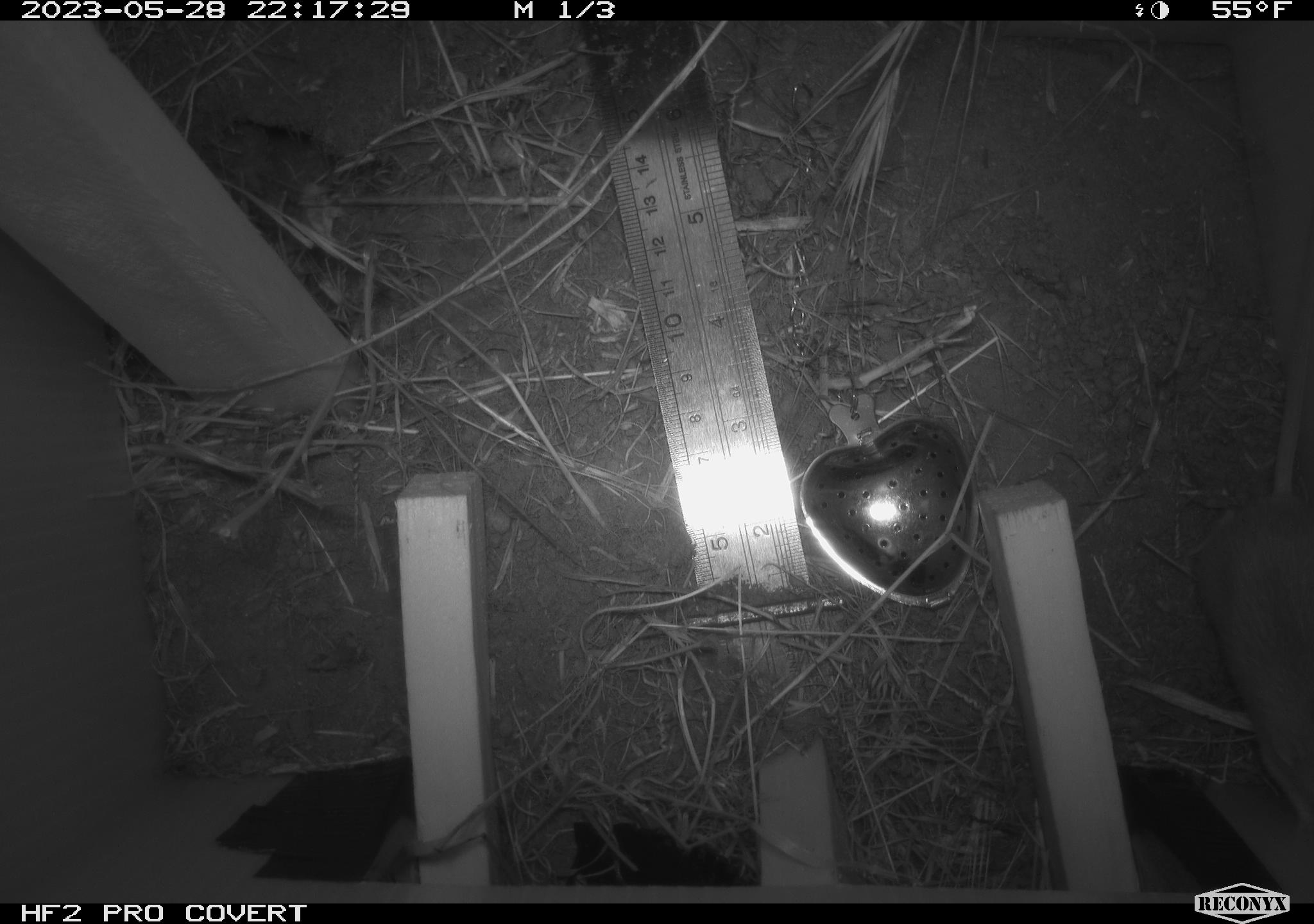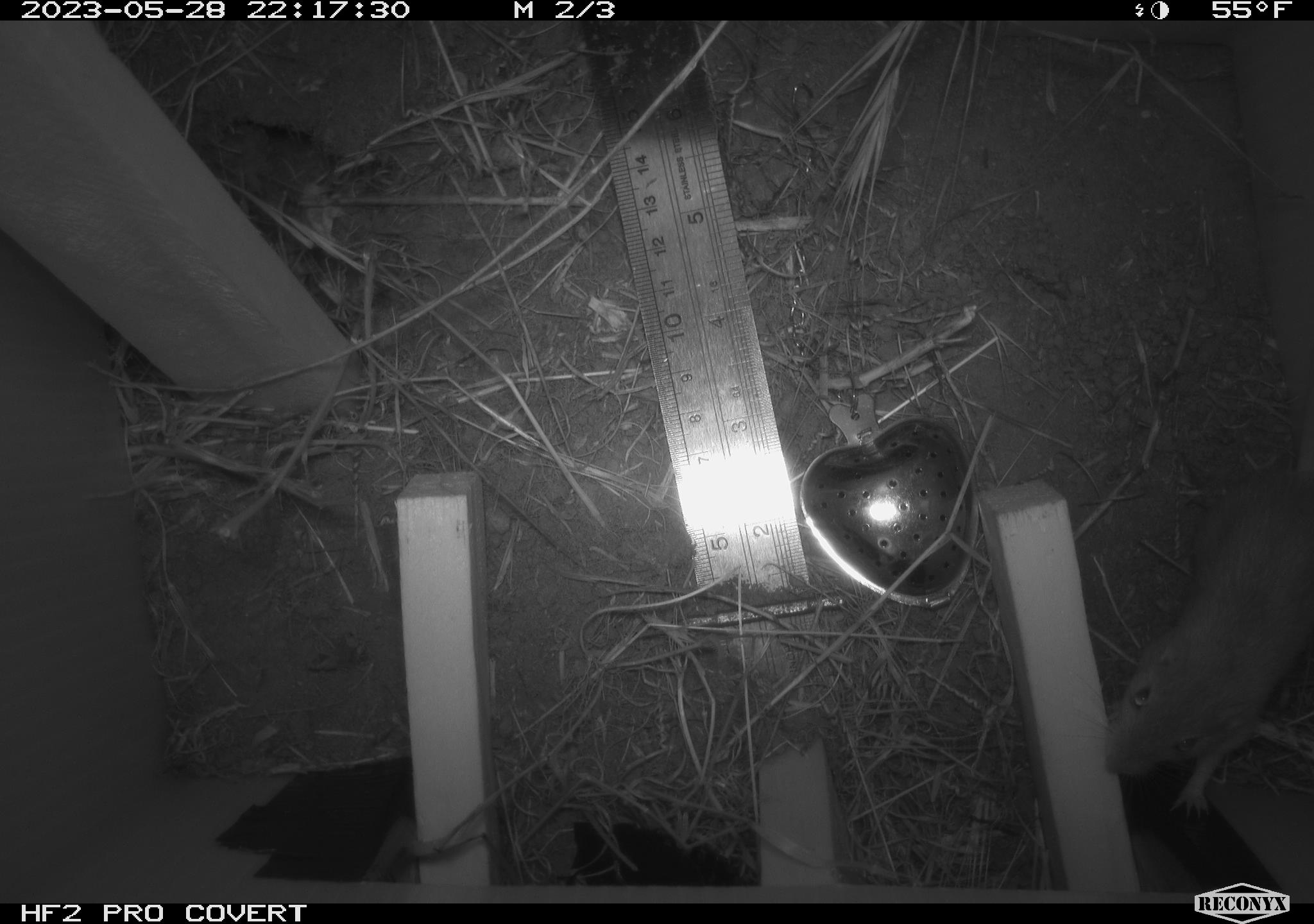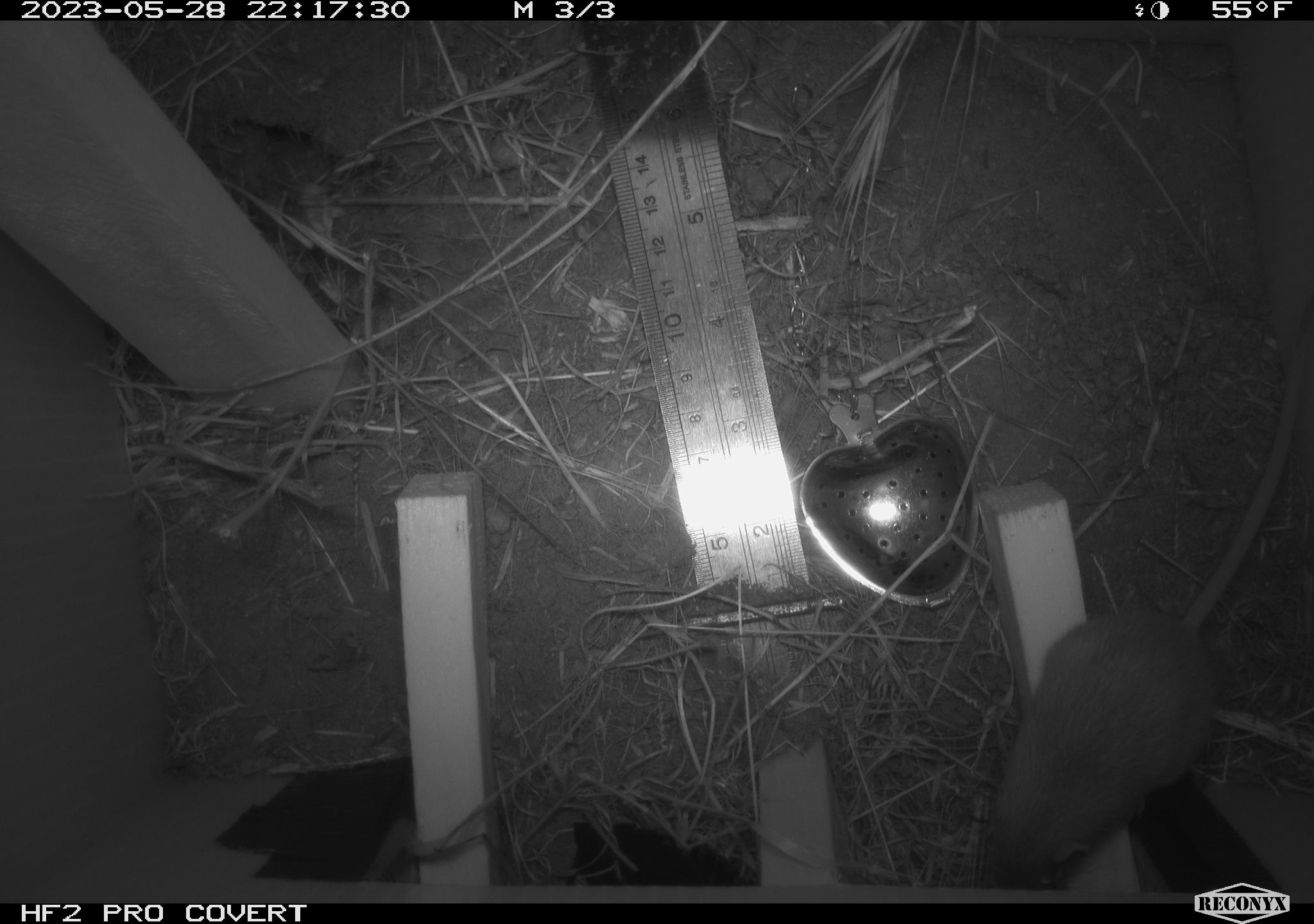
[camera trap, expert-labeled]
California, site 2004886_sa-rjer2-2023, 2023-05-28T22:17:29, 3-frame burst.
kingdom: Animalia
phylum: Chordata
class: Mammalia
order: Rodentia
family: Heteromyidae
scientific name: Heteromyidae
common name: kangaroo rats and pocket mice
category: heteromyidae family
Heteromyidae family (kangaroo rats and pocket mice) (Heteromyidae).